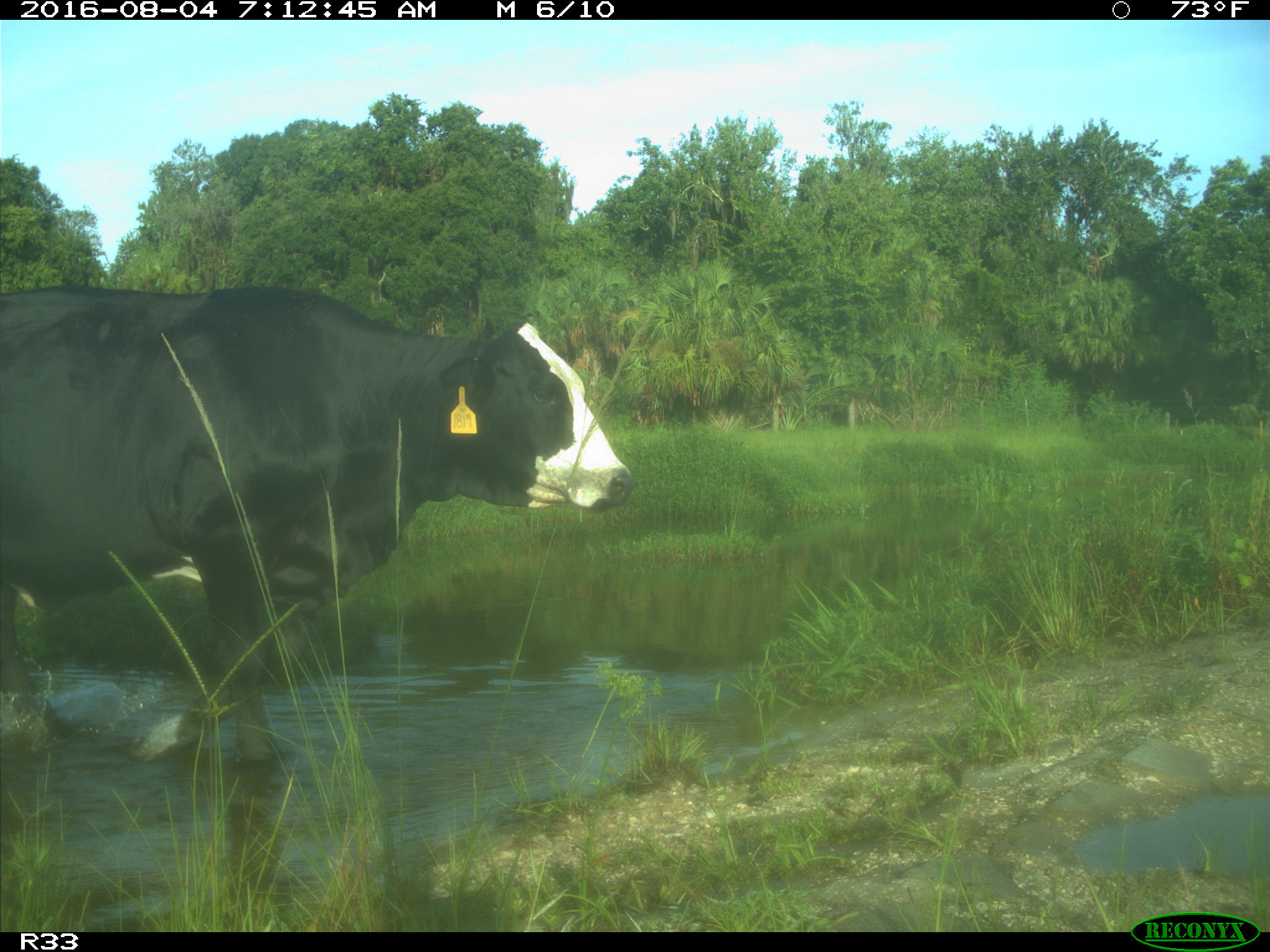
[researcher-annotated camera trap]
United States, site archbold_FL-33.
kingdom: Animalia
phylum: Chordata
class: Mammalia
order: Artiodactyla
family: Bovidae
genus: Bos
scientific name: Bos taurus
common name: domestic cow